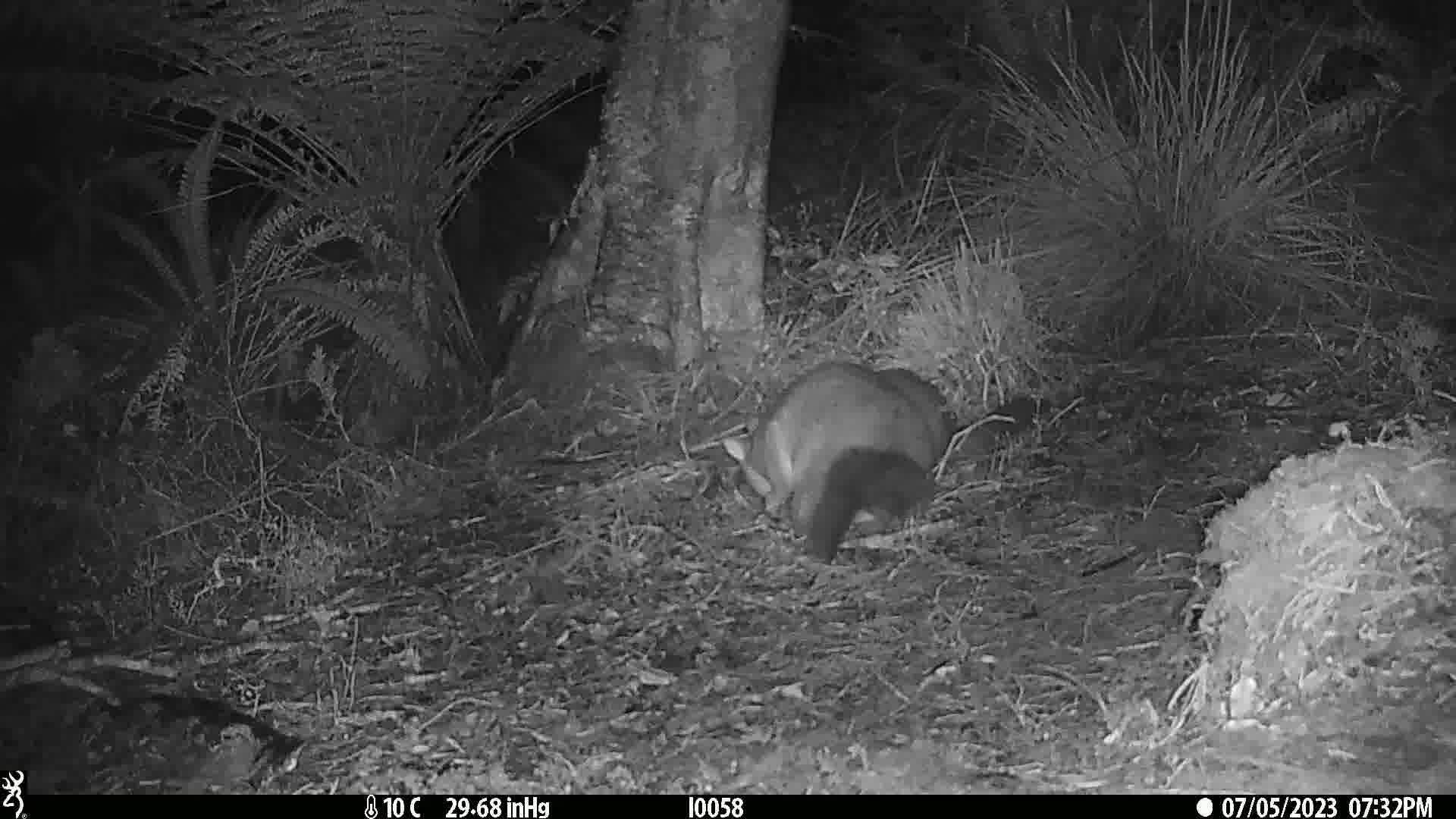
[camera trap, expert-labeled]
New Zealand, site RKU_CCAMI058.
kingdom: Animalia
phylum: Chordata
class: Mammalia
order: Diprotodontia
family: Phalangeridae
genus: Trichosurus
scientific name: Trichosurus vulpecula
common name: common brushtail possum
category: possum